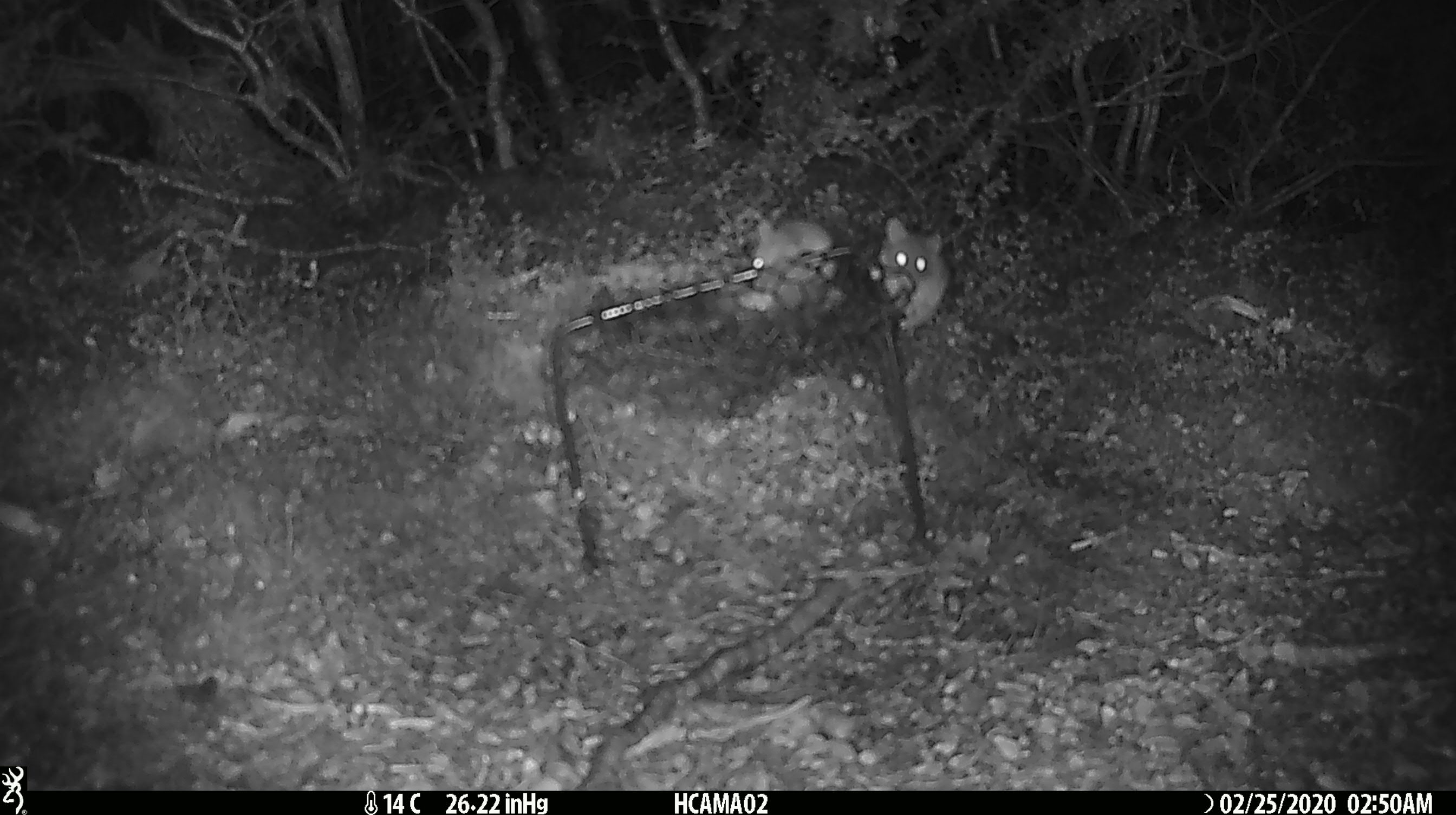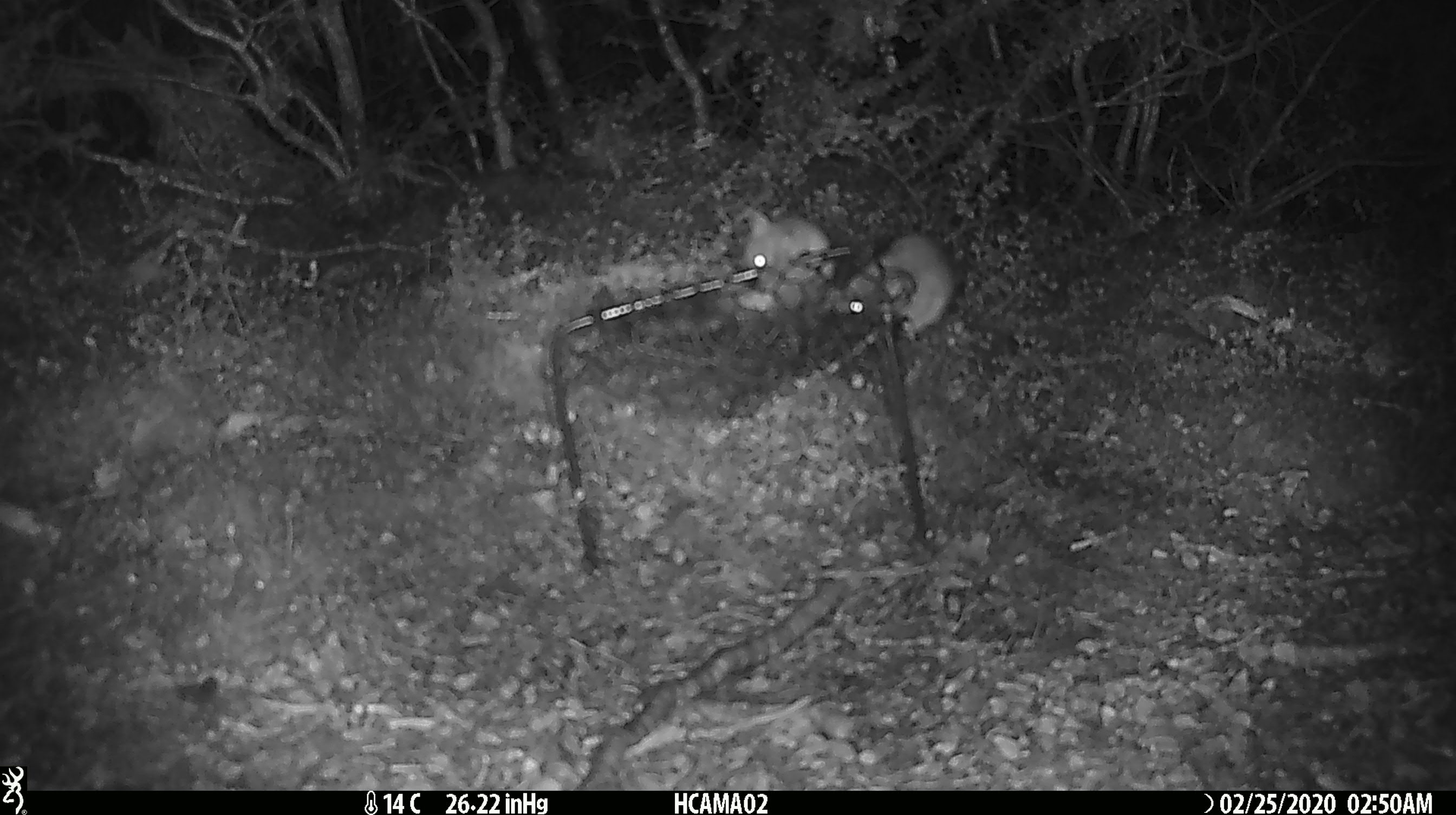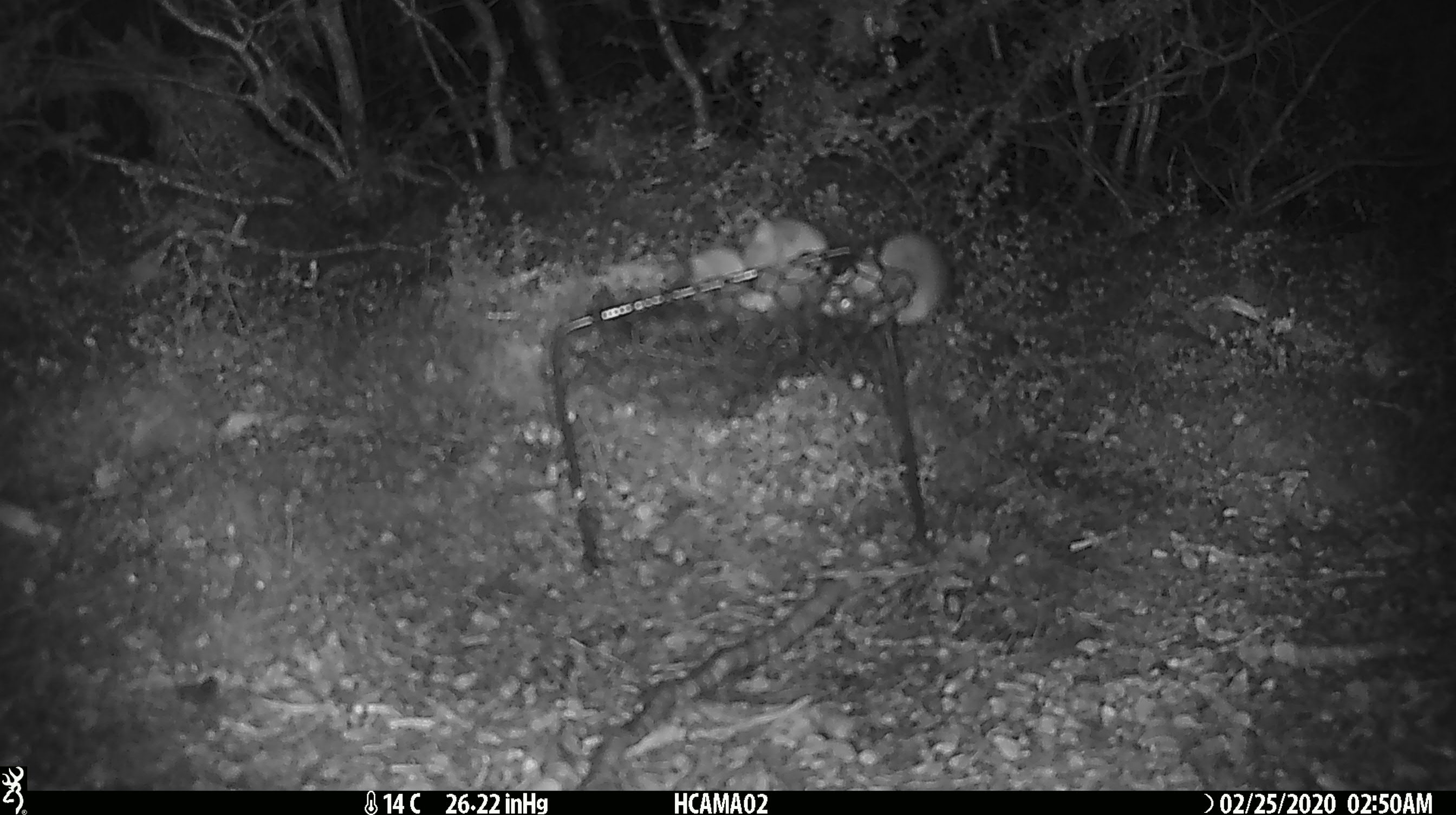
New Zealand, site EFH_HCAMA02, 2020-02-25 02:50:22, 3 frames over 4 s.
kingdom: Animalia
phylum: Chordata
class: Mammalia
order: Rodentia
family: Muridae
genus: Mus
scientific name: Mus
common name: mouse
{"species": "mouse (Mus)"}